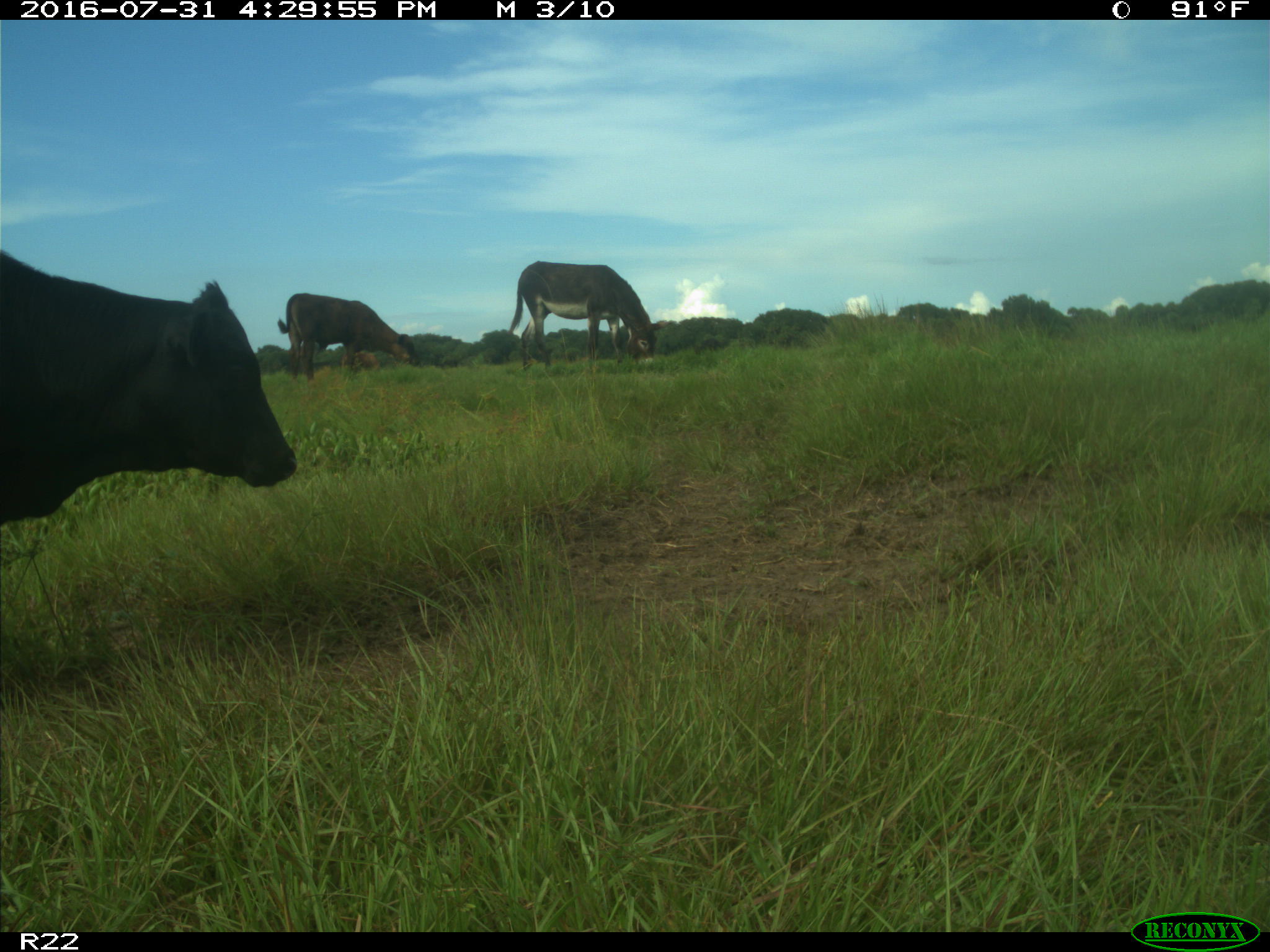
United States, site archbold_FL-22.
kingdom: Animalia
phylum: Chordata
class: Mammalia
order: Artiodactyla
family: Bovidae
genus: Bos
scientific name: Bos taurus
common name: domestic cow